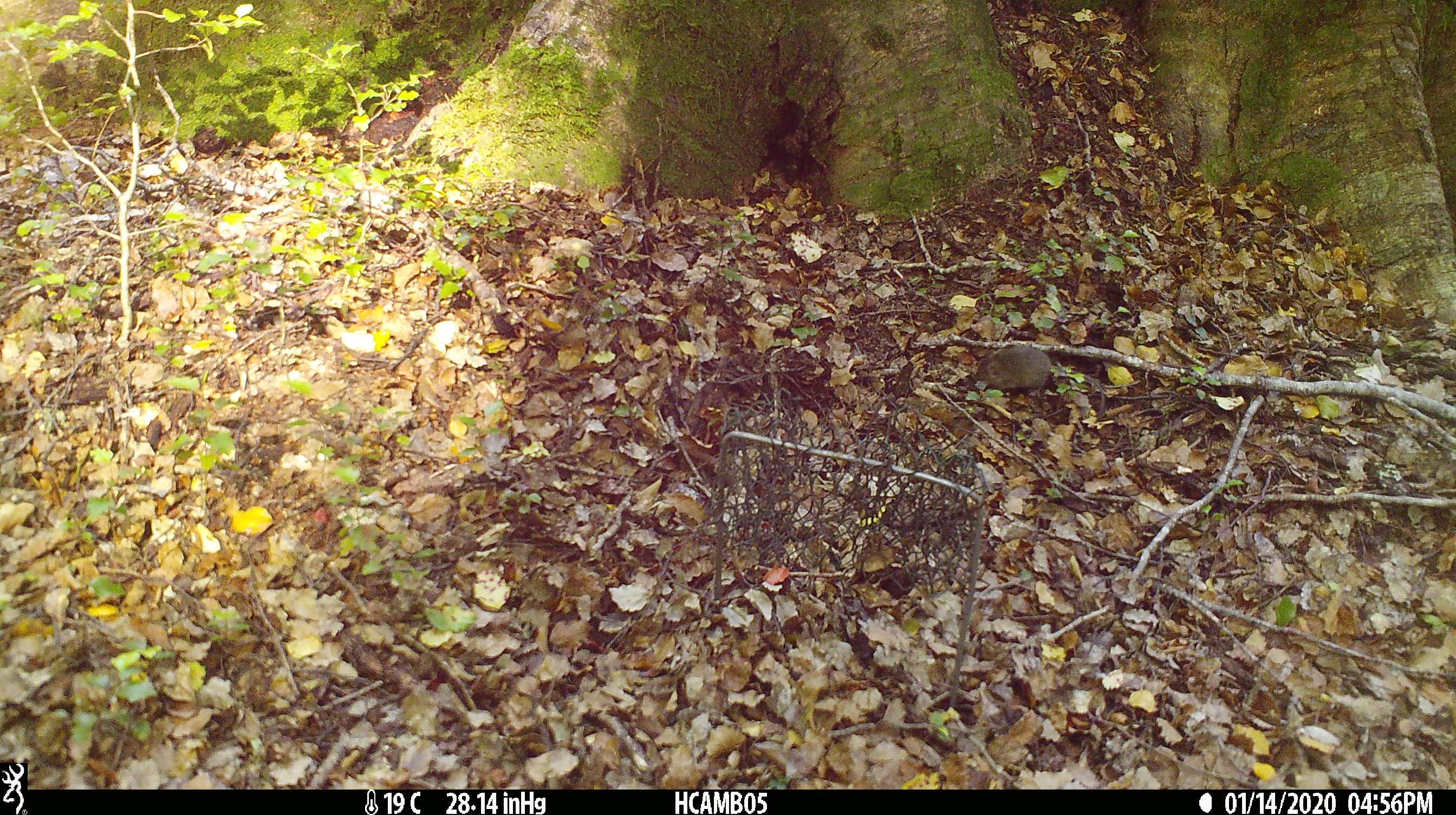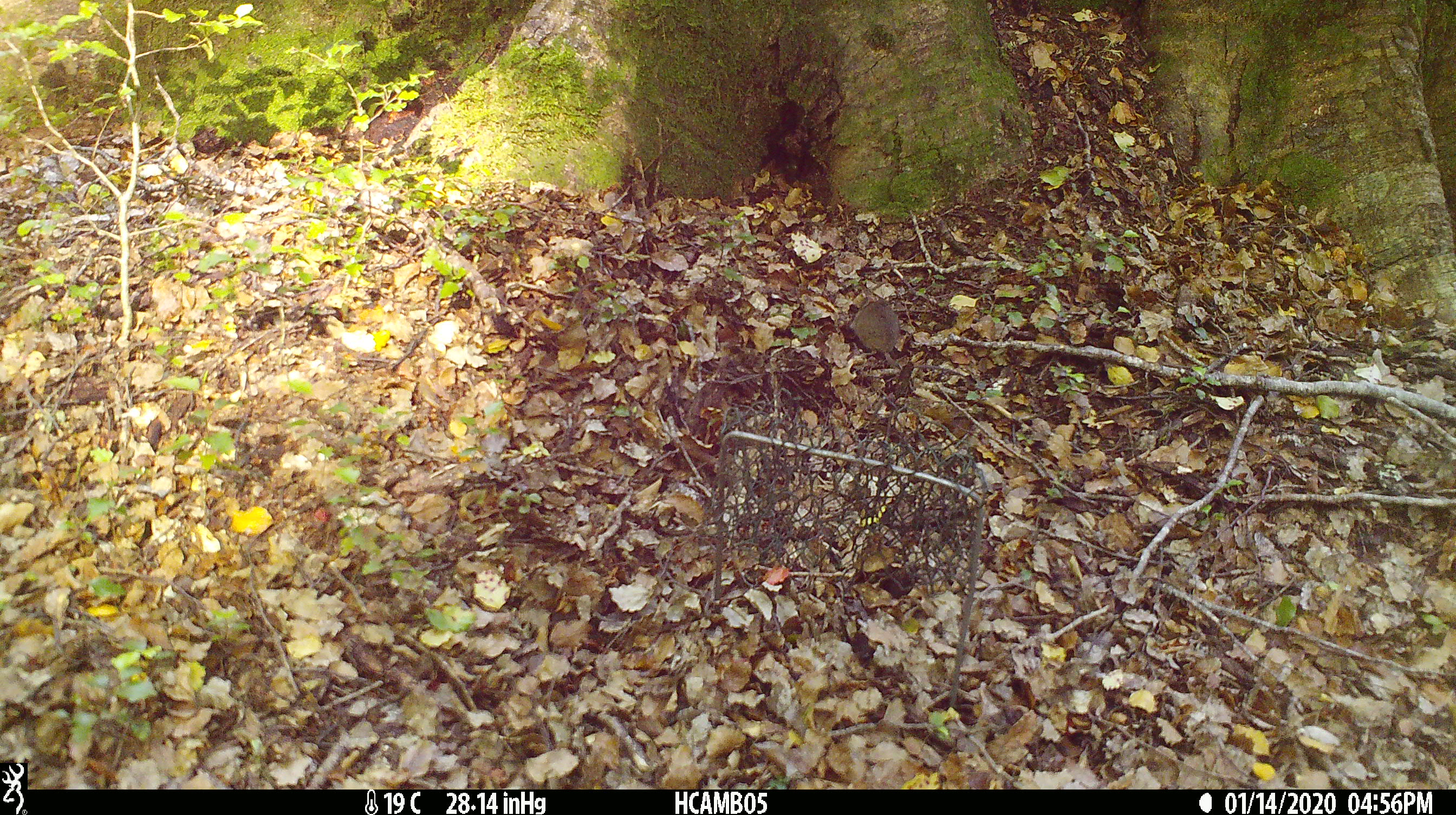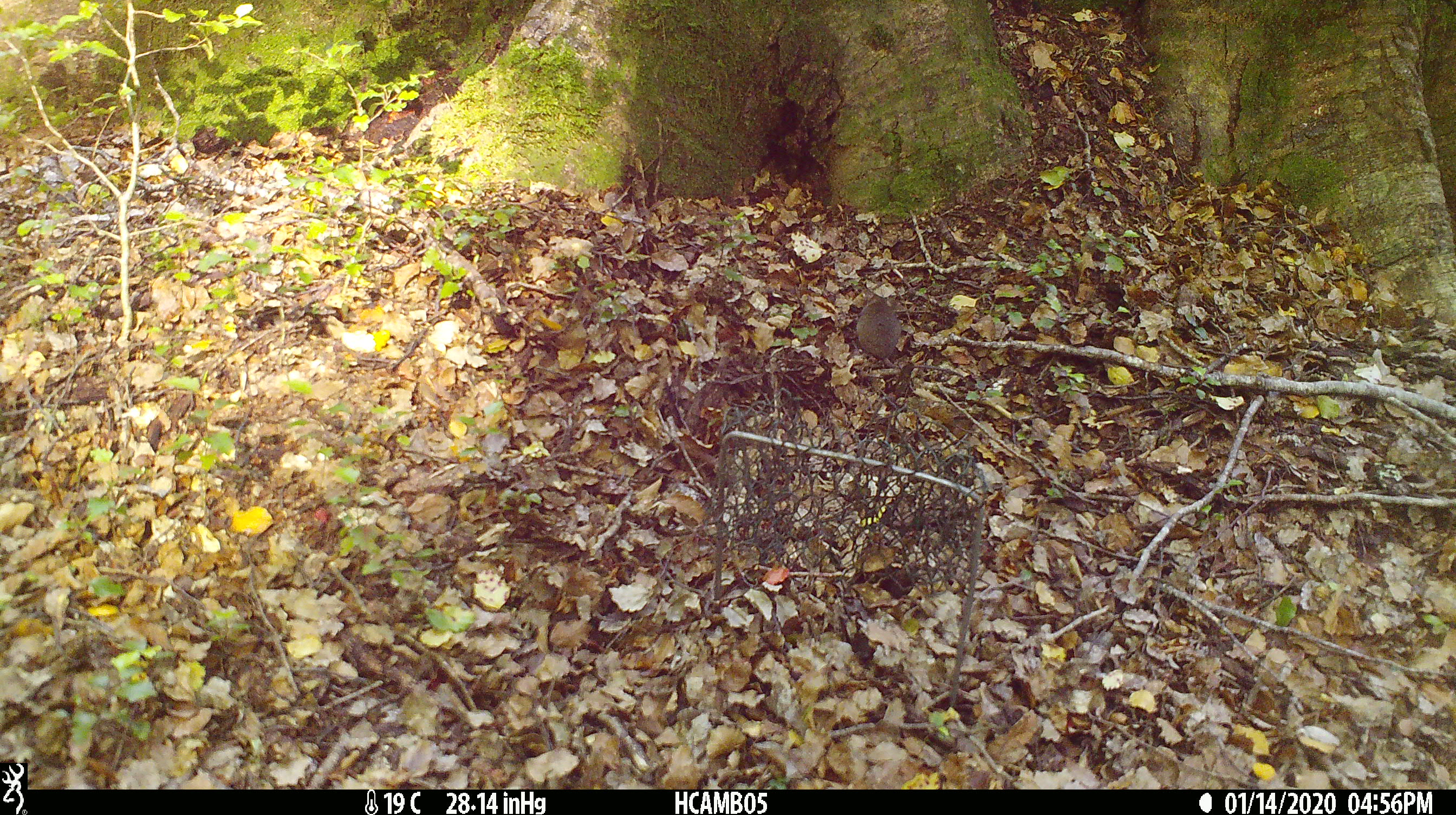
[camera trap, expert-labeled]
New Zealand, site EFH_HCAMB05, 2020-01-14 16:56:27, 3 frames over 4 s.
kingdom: Animalia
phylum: Chordata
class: Mammalia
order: Rodentia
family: Muridae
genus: Mus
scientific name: Mus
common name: mouse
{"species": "mouse (Mus)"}